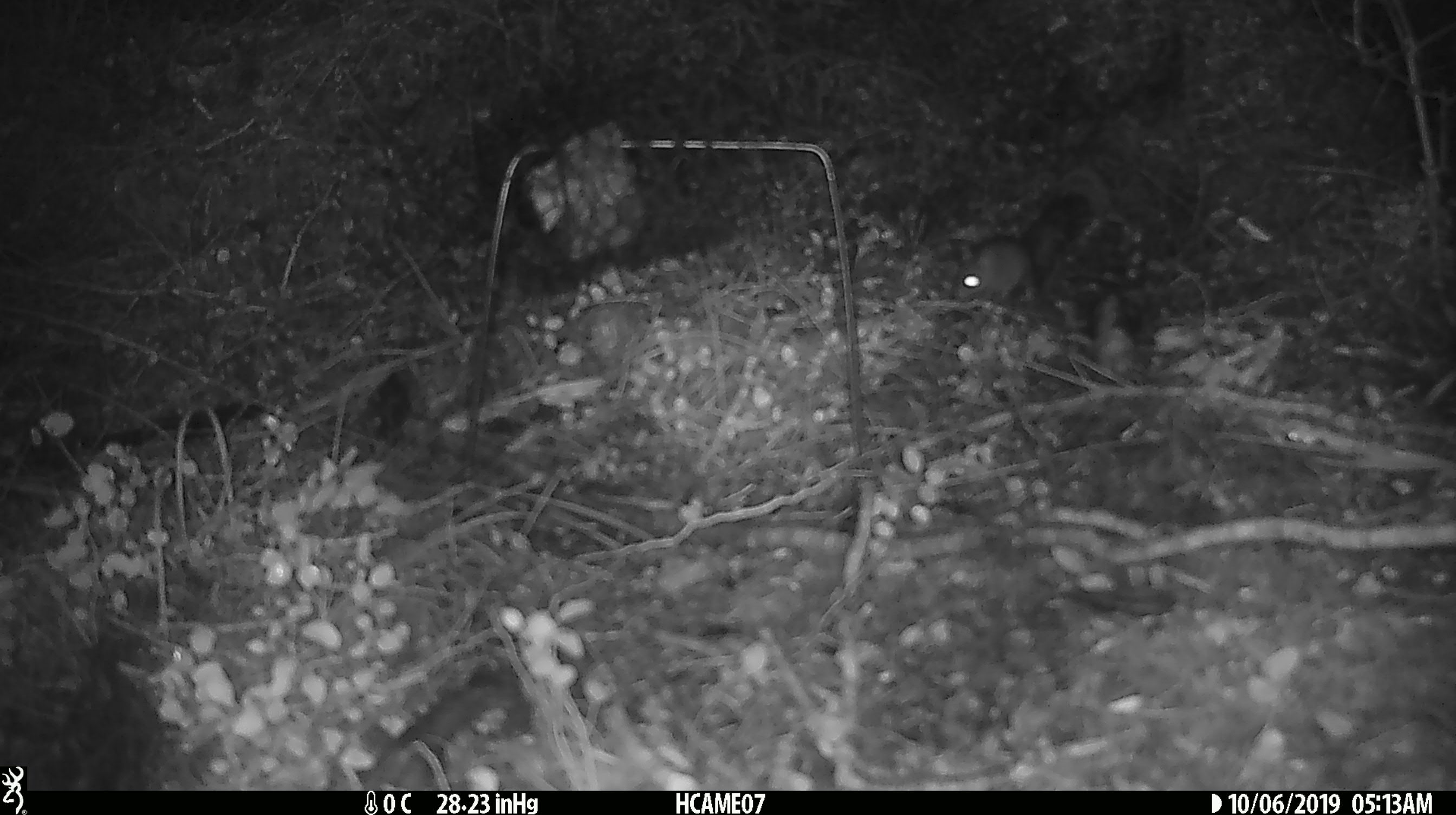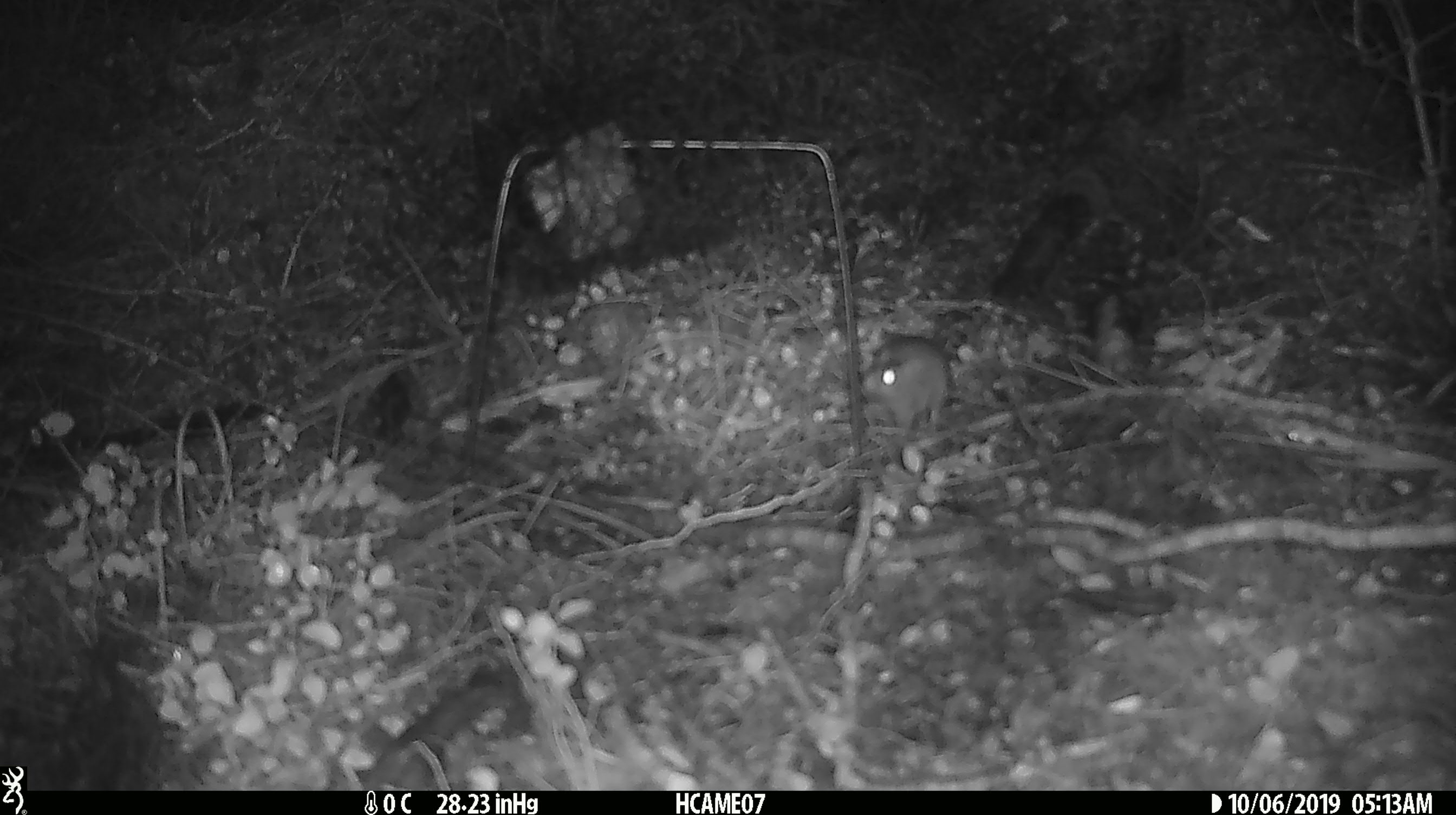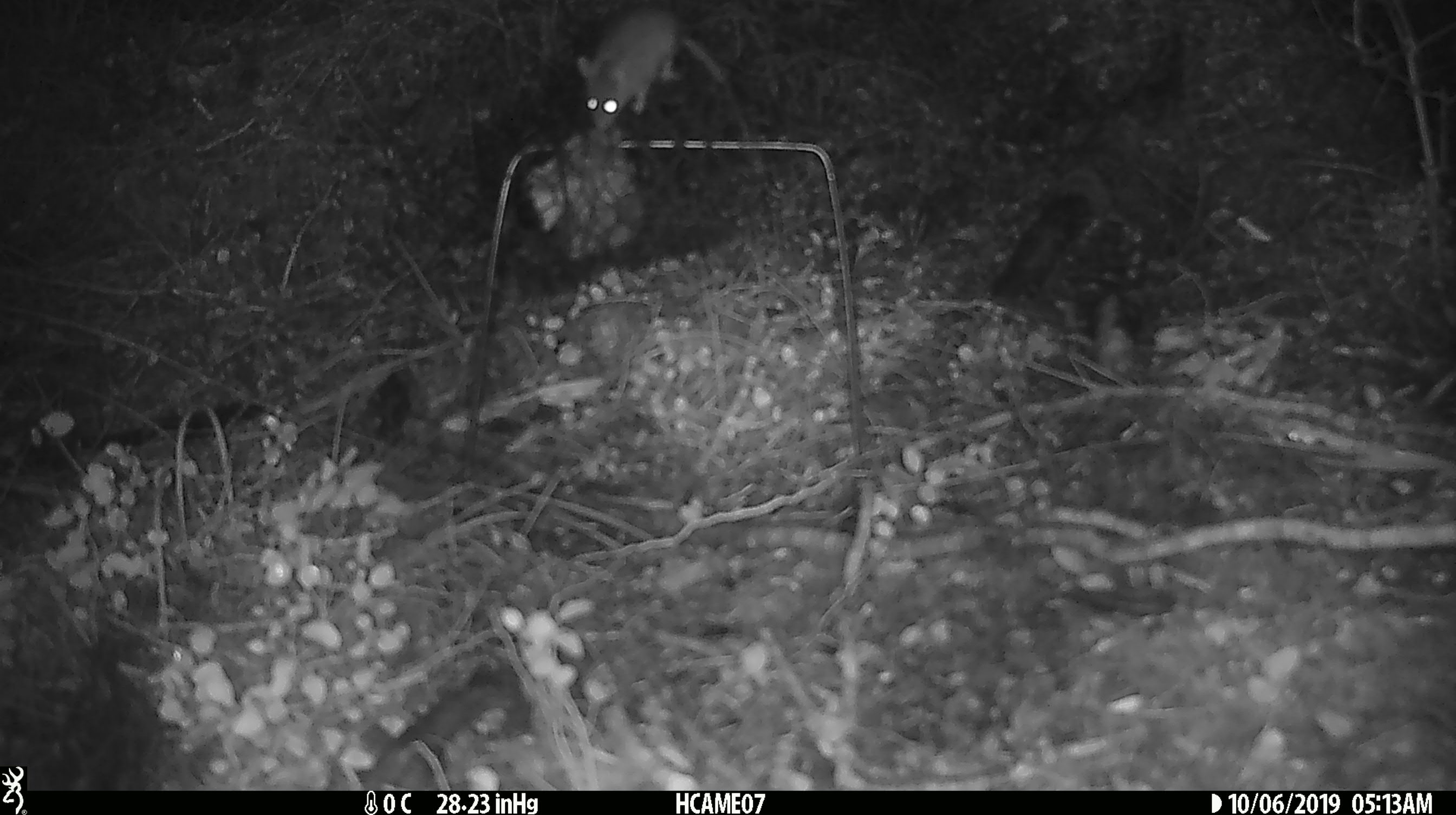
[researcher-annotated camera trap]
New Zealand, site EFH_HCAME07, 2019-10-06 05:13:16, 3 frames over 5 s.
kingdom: Animalia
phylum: Chordata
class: Mammalia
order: Rodentia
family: Muridae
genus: Mus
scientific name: Mus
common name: mouse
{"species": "mouse (Mus)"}